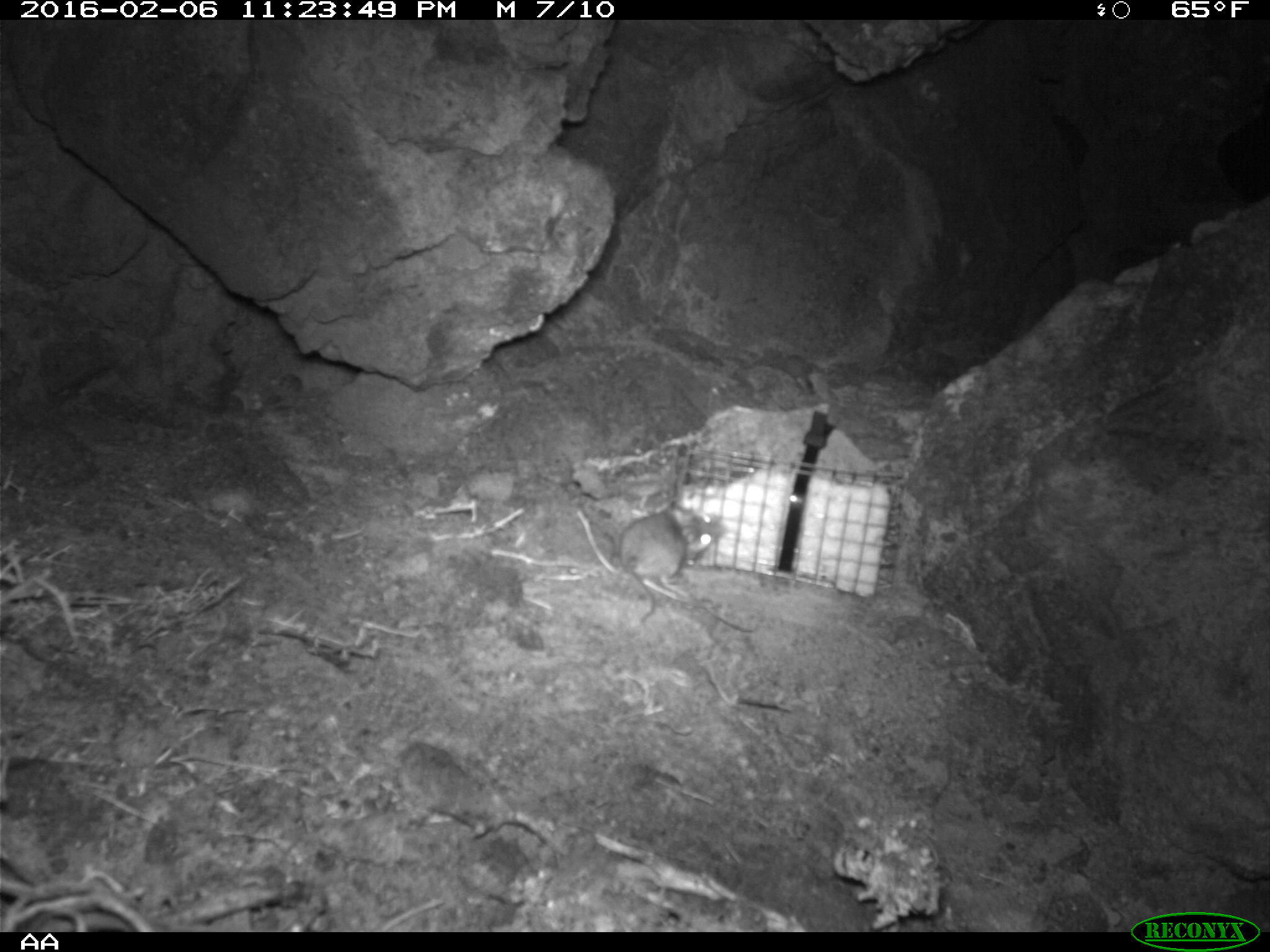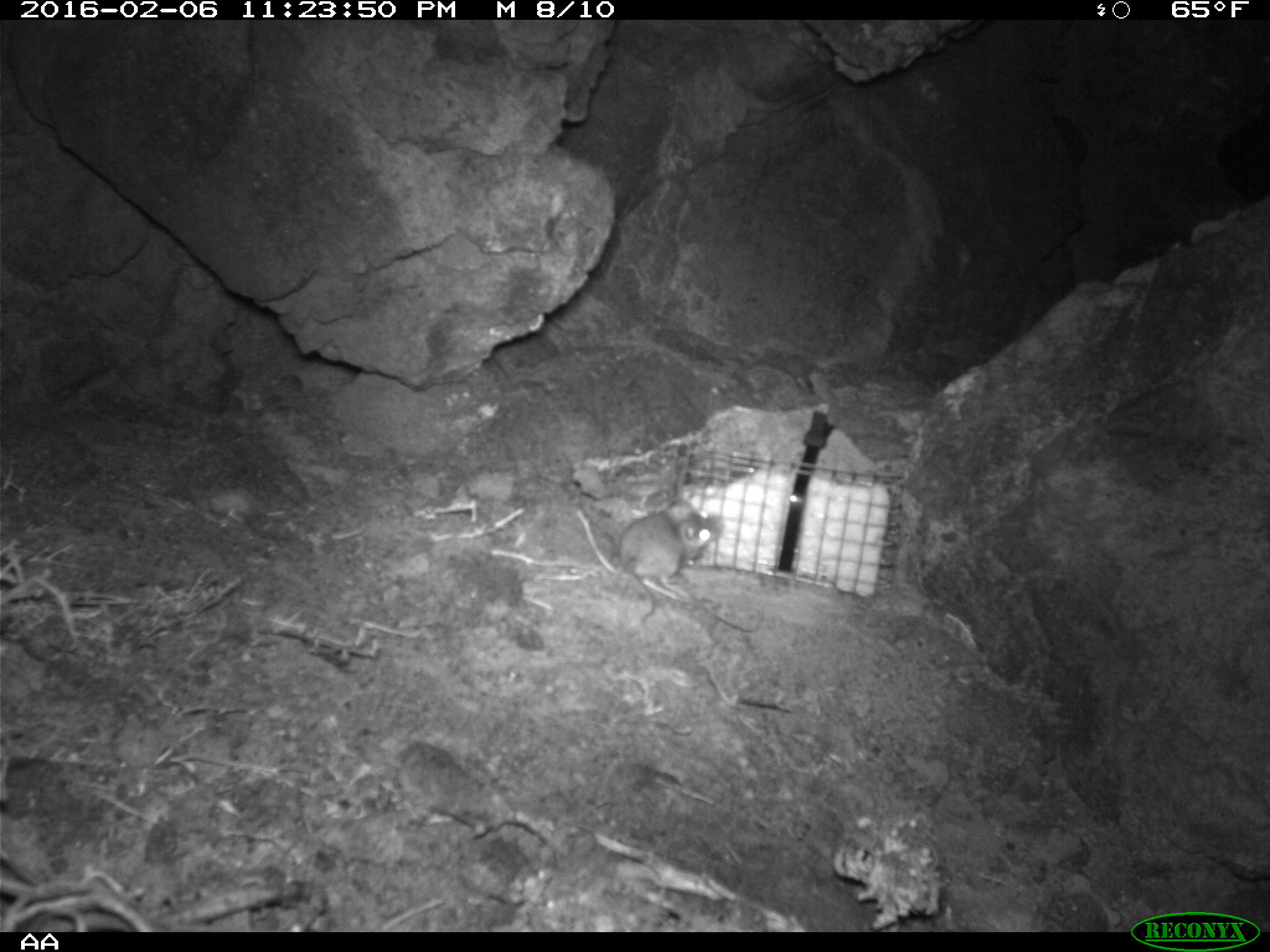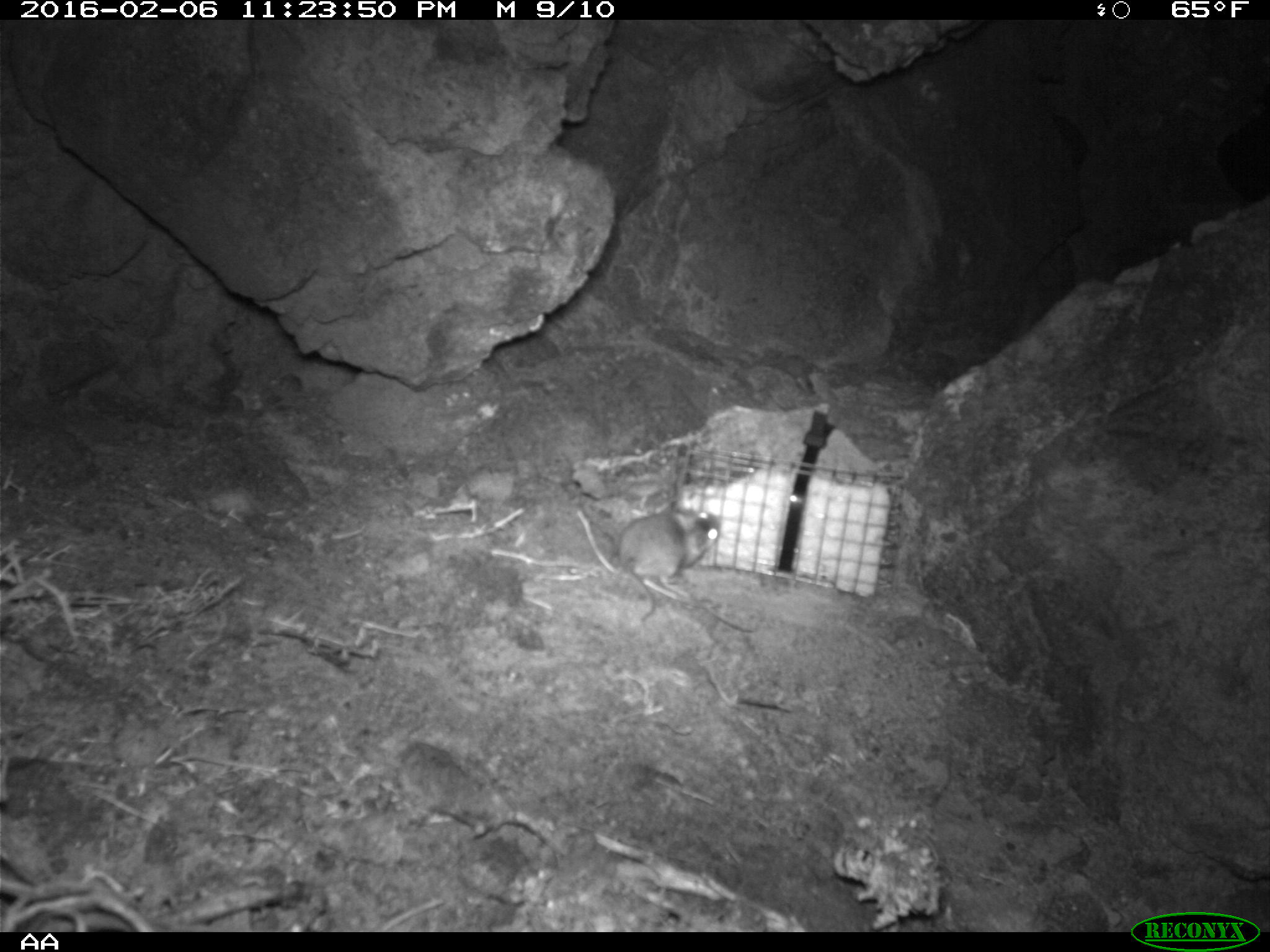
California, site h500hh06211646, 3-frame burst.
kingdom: Animalia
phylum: Chordata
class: Mammalia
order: Rodentia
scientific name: Rodentia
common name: rodent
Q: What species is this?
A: Rodent (Rodentia).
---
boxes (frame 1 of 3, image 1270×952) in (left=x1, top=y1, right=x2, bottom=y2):
rodent: (left=620, top=506, right=727, bottom=624)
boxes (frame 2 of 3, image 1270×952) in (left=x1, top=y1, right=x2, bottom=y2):
rodent: (left=619, top=497, right=717, bottom=624)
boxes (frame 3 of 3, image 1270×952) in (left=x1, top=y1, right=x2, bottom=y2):
rodent: (left=616, top=503, right=719, bottom=621)